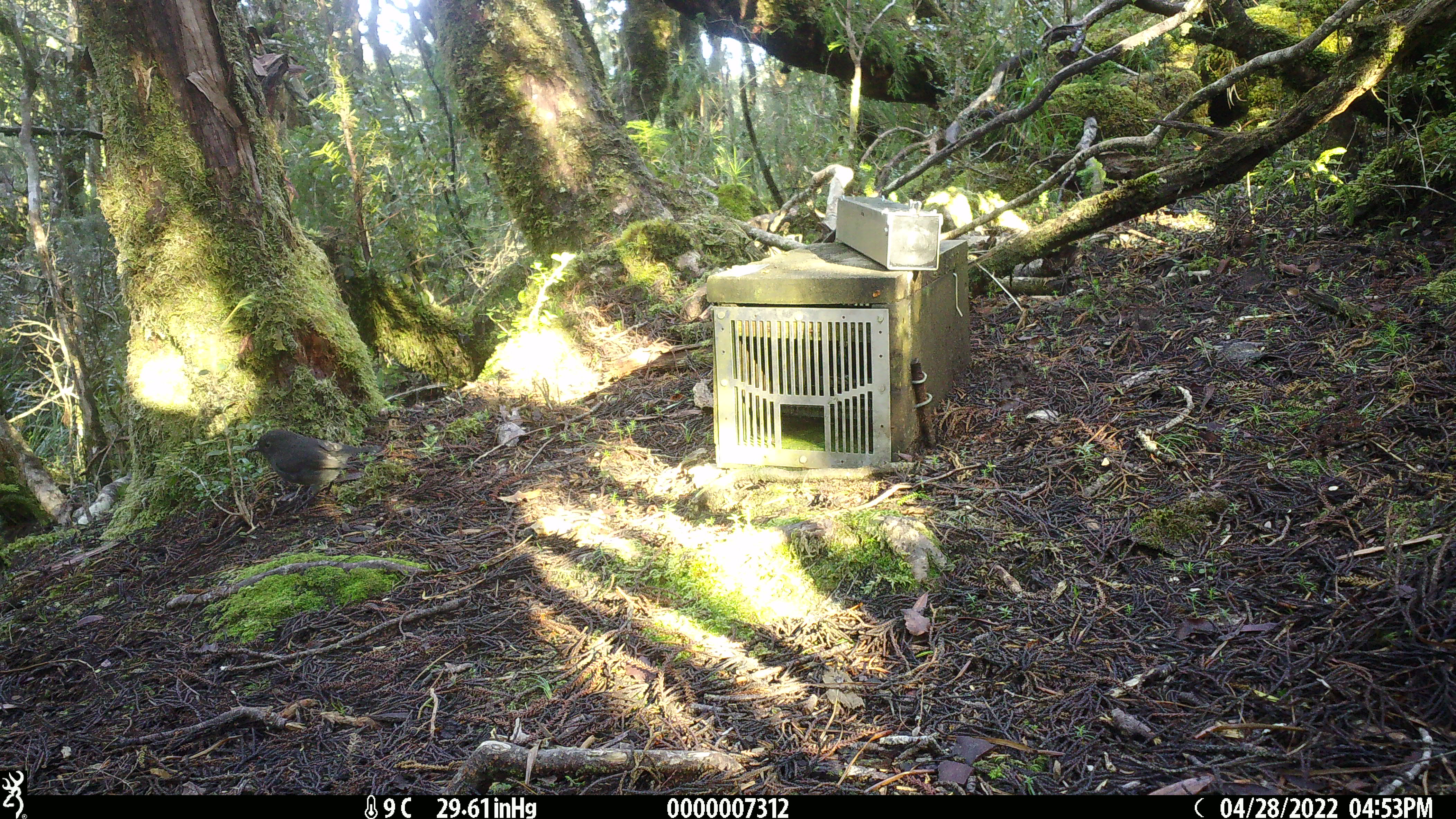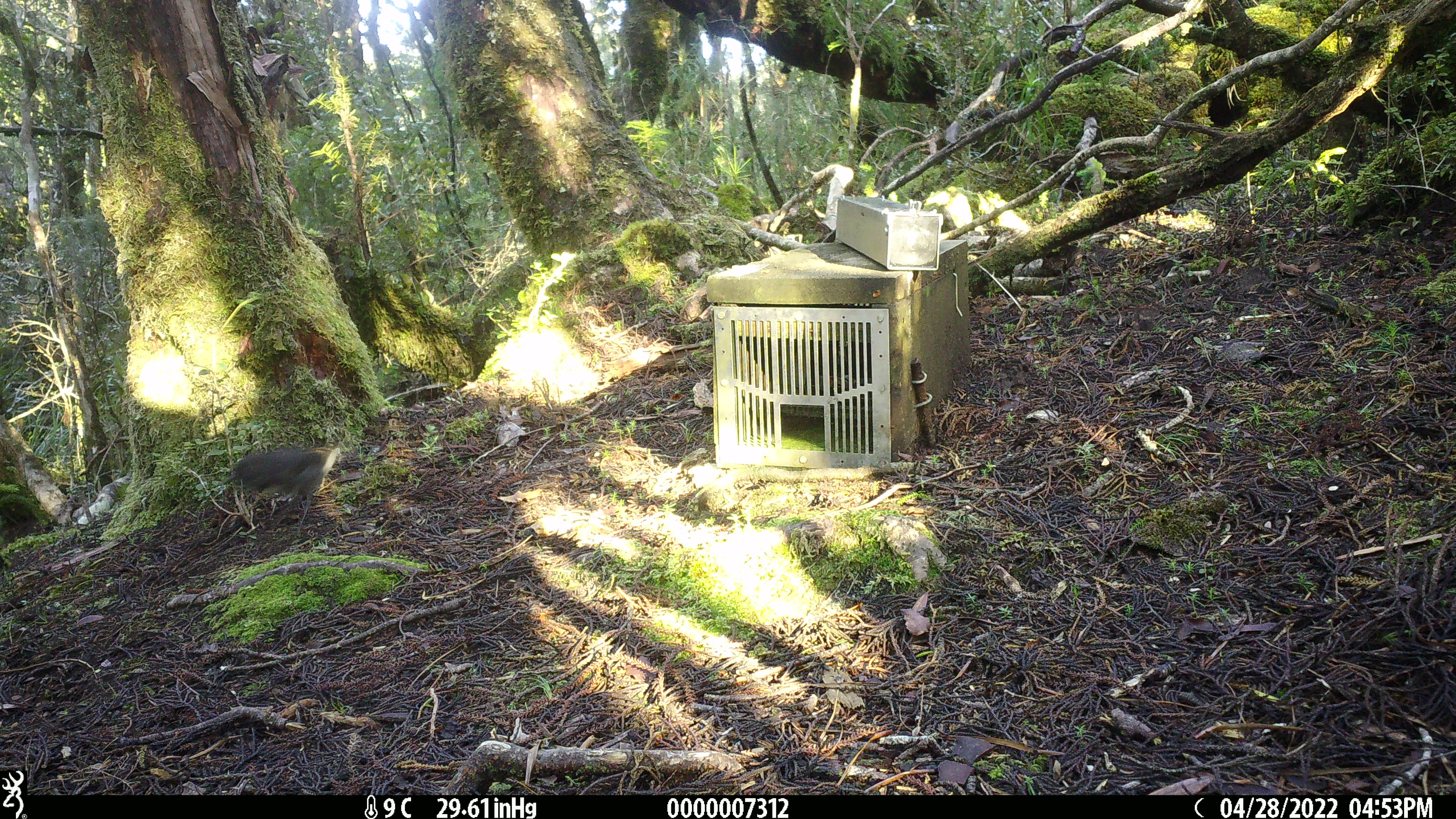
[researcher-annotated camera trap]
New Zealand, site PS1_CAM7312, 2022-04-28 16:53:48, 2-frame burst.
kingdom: Animalia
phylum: Chordata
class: Aves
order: Passeriformes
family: Petroicidae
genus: Petroica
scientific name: Petroica australis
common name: new zealand robin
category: robin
Robin (new zealand robin) (Petroica australis).